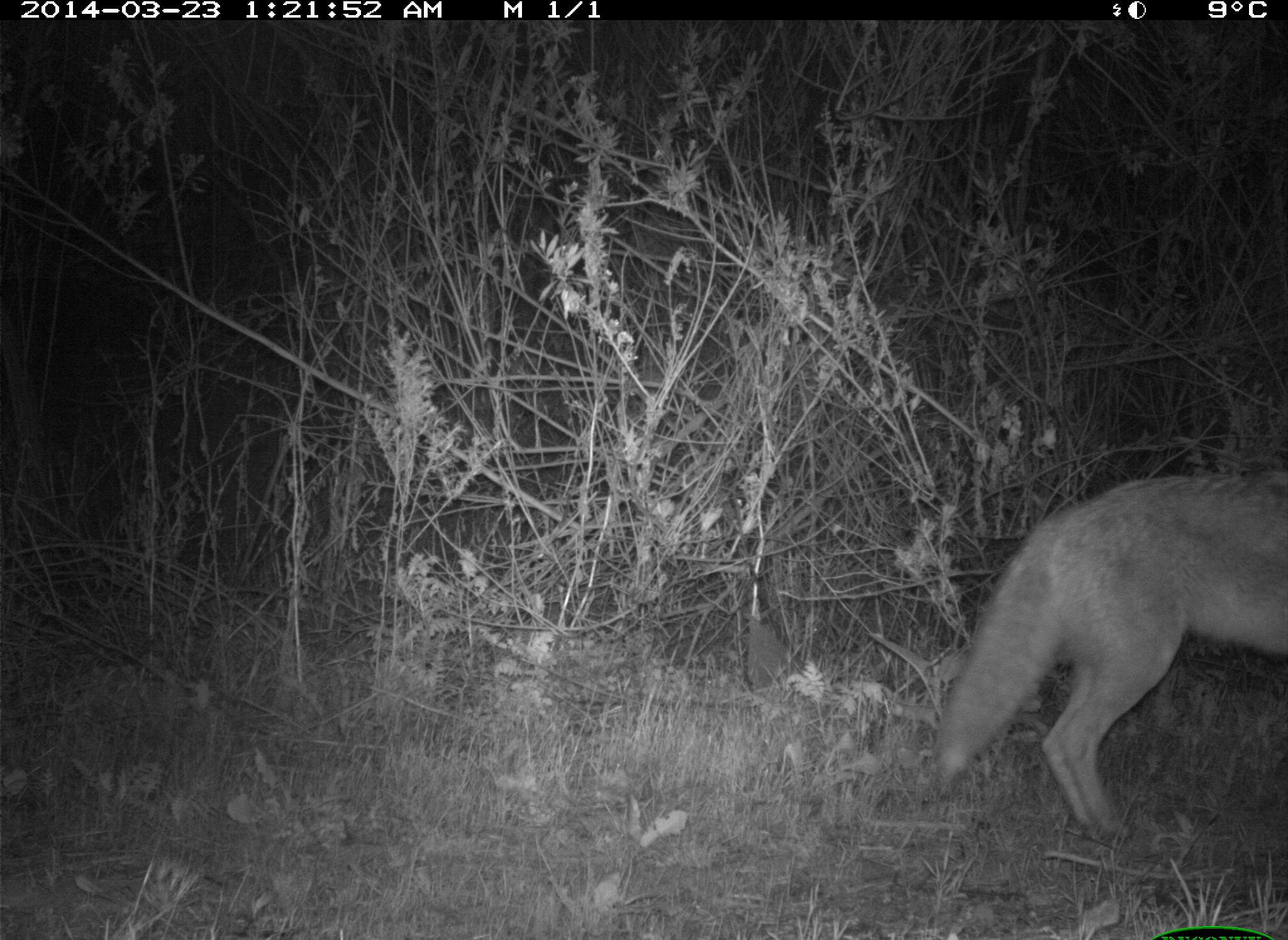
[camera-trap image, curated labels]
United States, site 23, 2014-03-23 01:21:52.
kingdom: Animalia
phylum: Chordata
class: Mammalia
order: Carnivora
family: Canidae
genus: Canis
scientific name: Canis latrans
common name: coyote